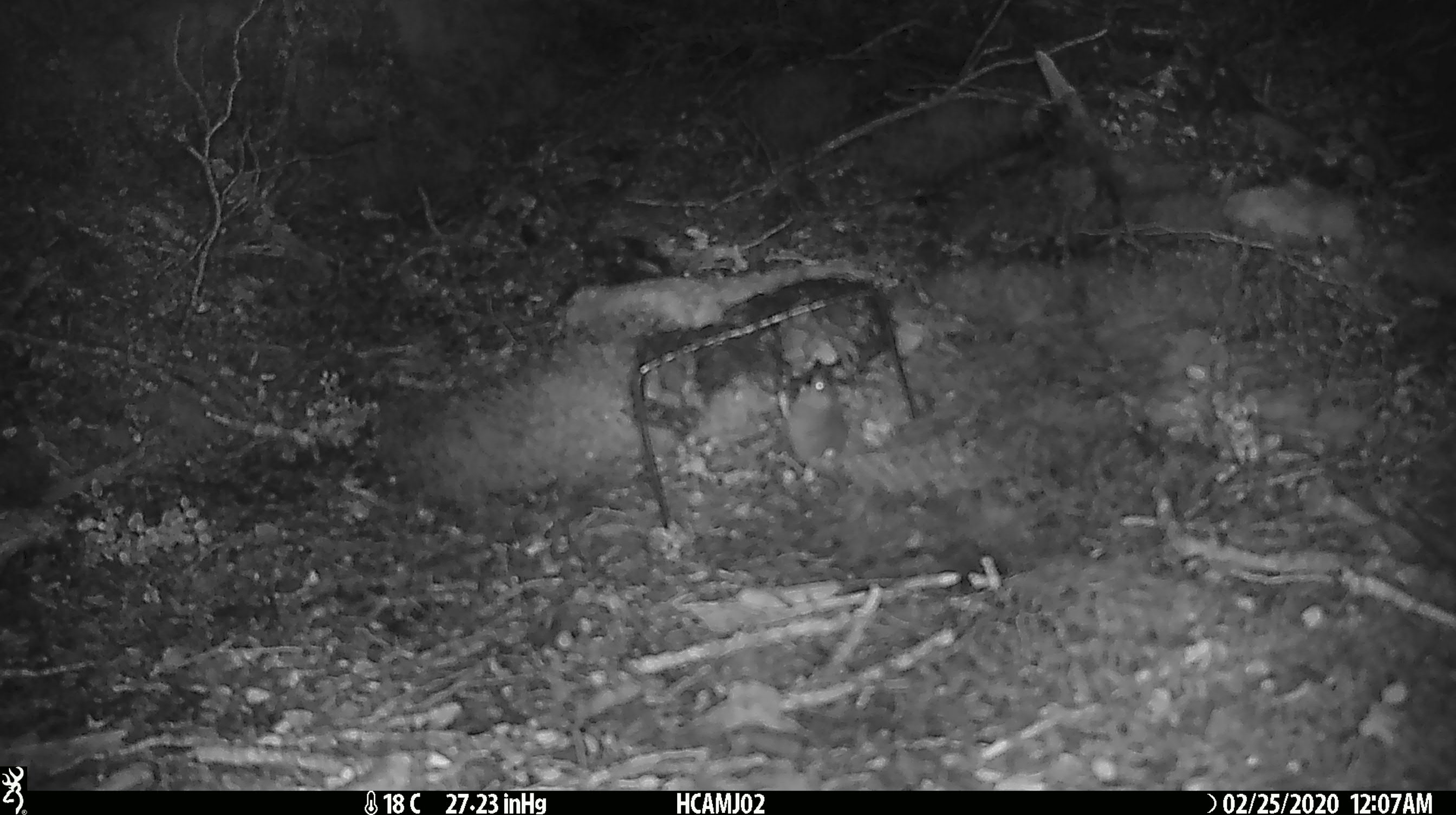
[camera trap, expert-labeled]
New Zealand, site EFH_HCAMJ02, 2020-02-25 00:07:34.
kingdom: Animalia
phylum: Chordata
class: Mammalia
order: Rodentia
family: Muridae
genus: Mus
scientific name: Mus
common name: mouse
Mouse (Mus).